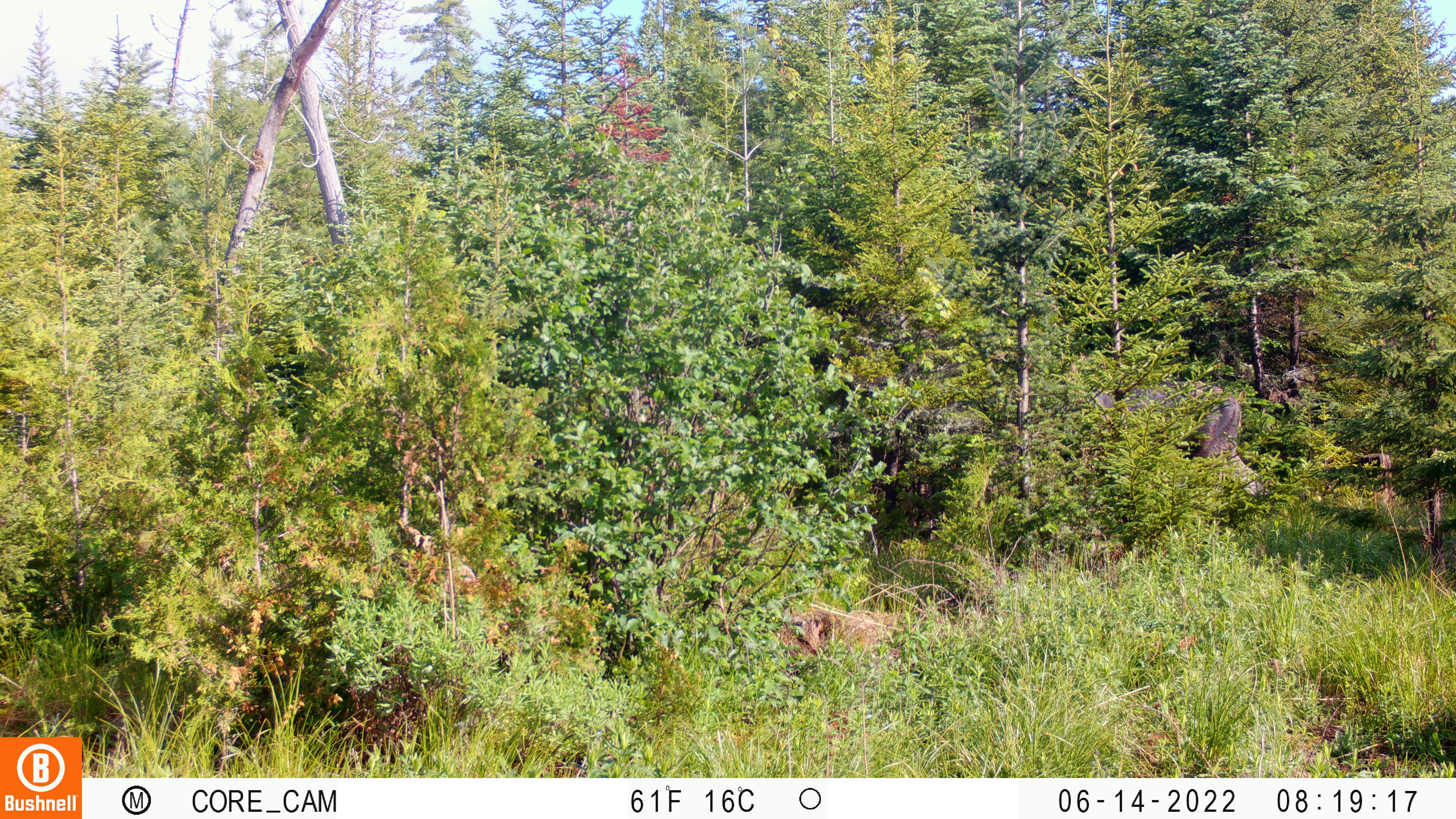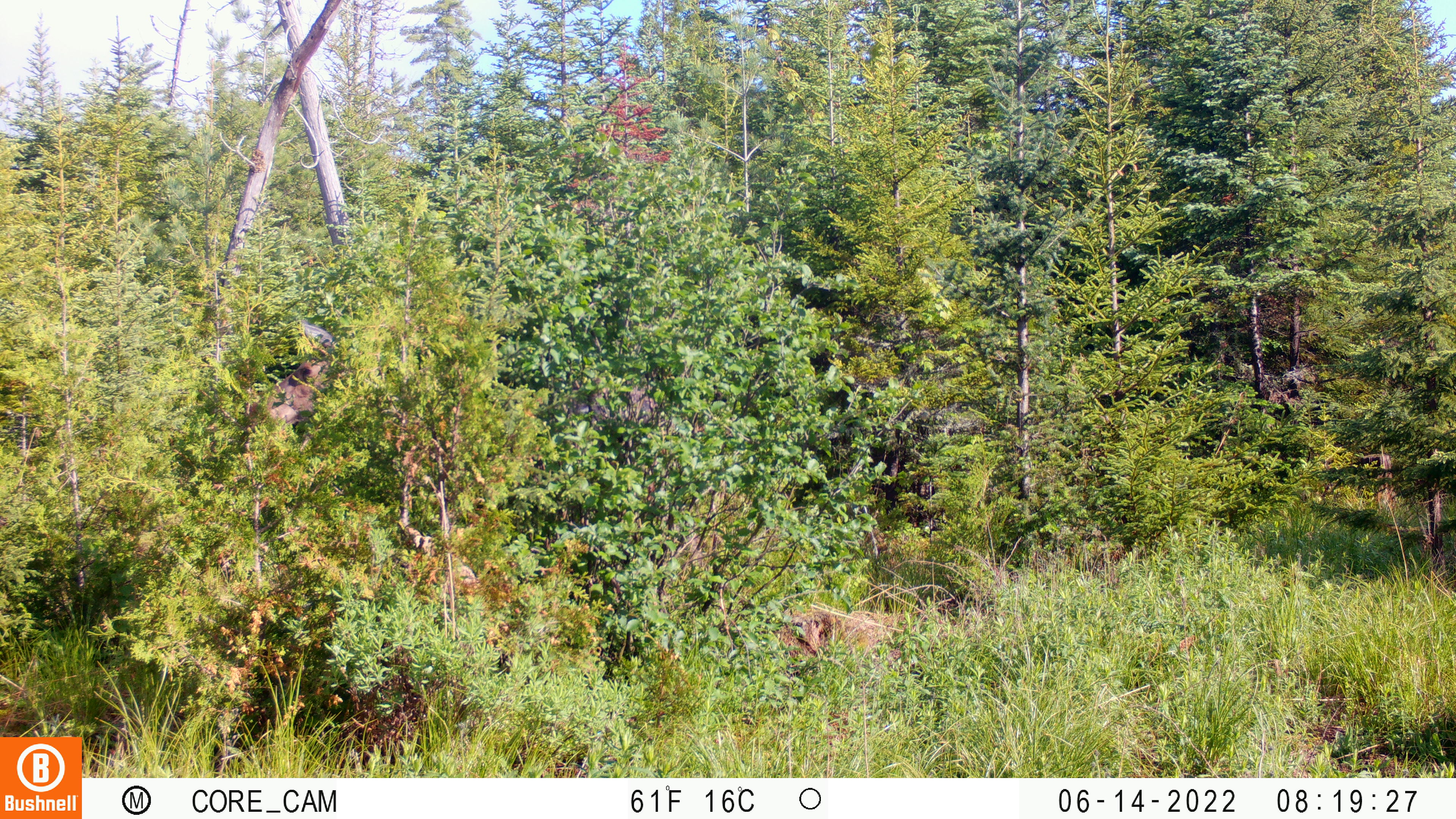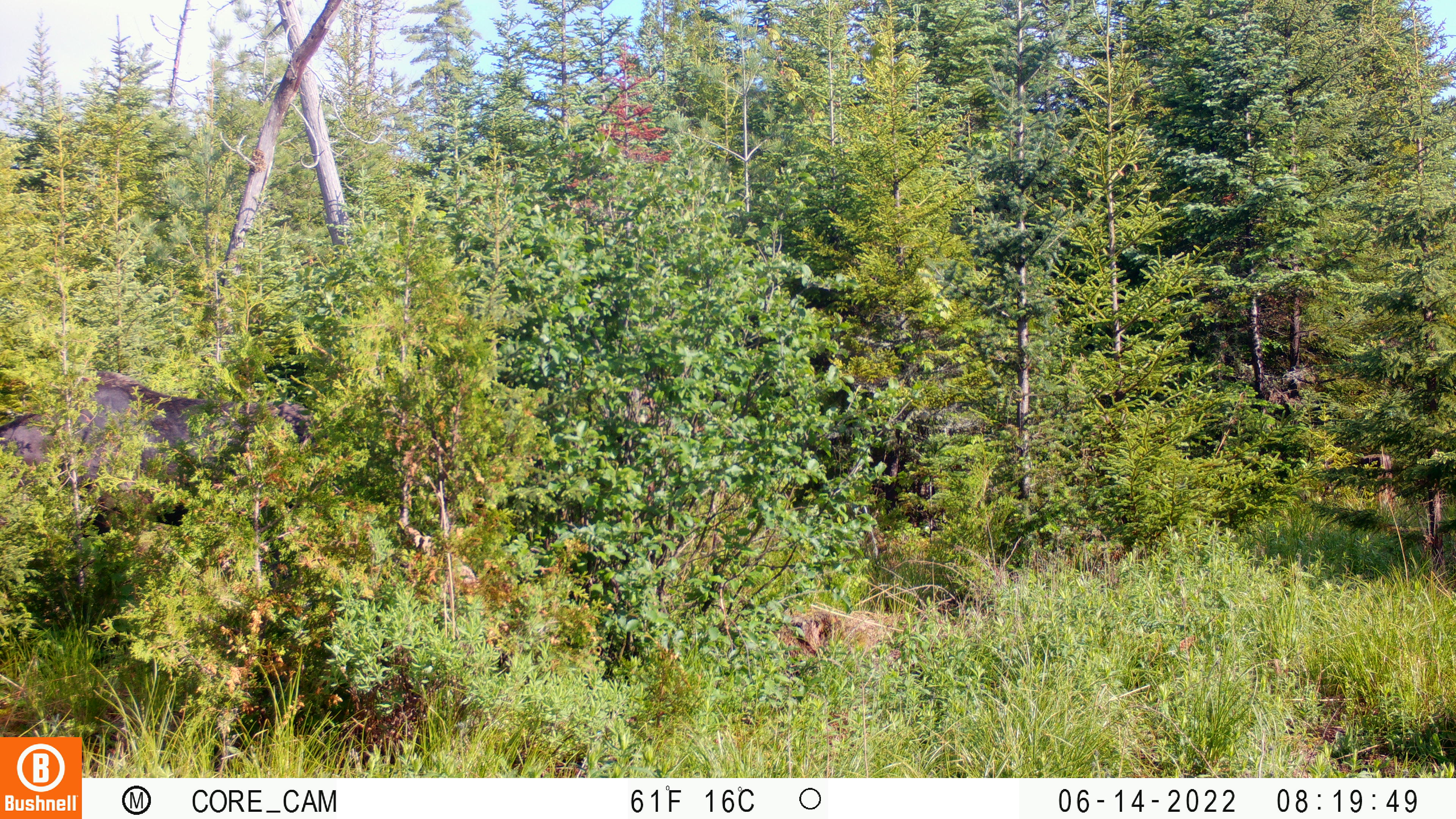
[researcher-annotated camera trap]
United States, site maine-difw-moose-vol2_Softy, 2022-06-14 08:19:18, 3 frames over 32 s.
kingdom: Animalia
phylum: Chordata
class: Mammalia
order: Artiodactyla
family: Cervidae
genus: Alces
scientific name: Alces alces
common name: moose